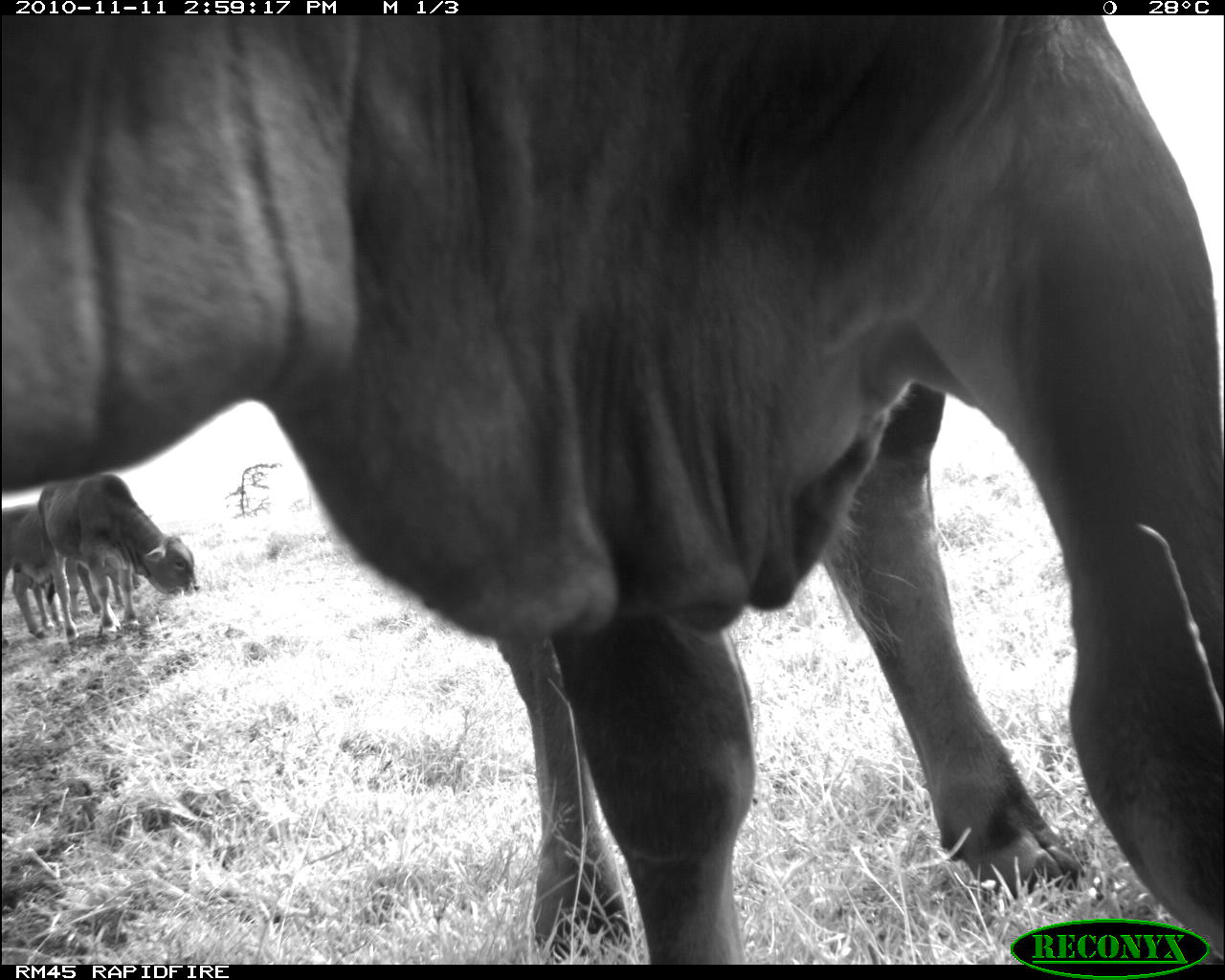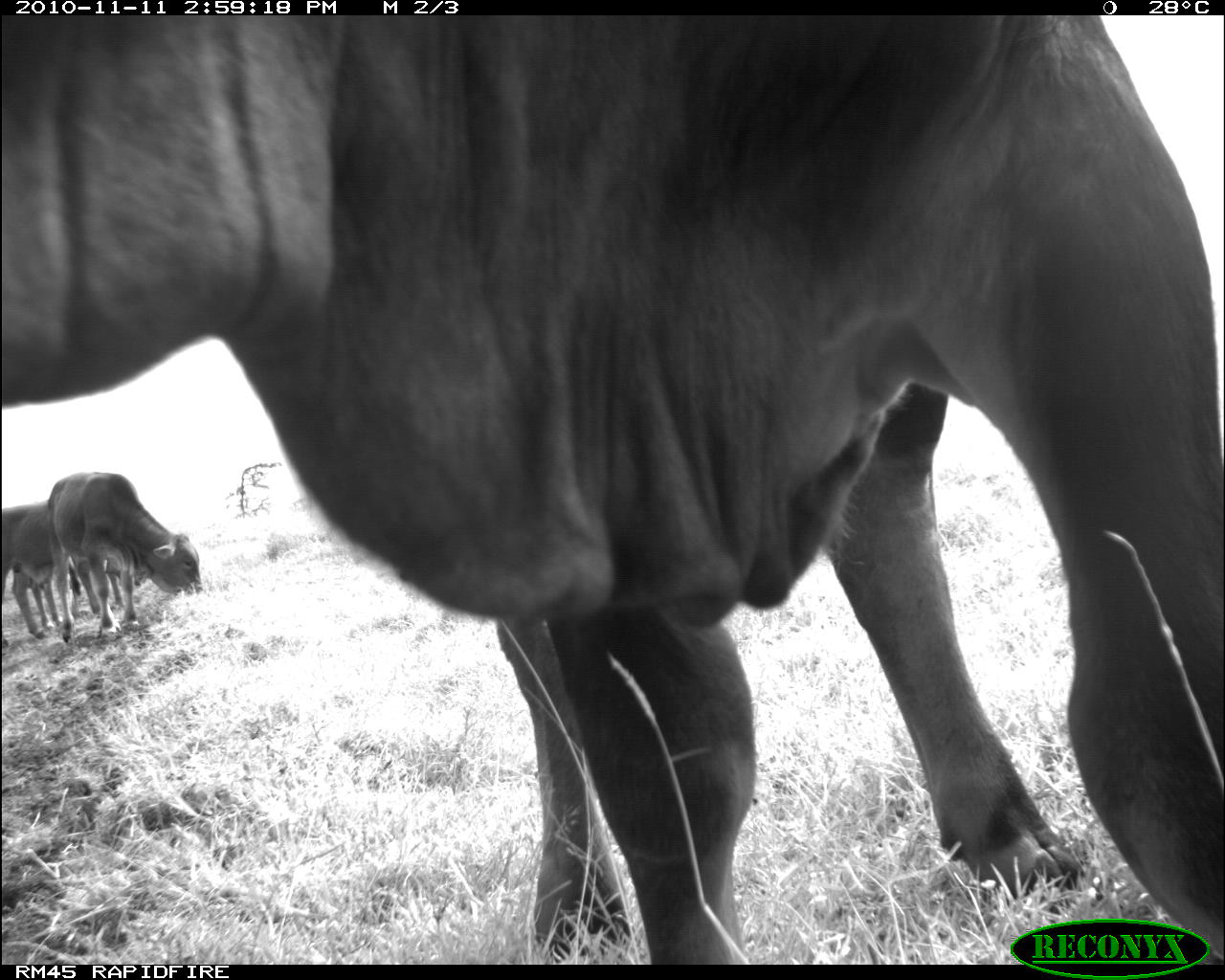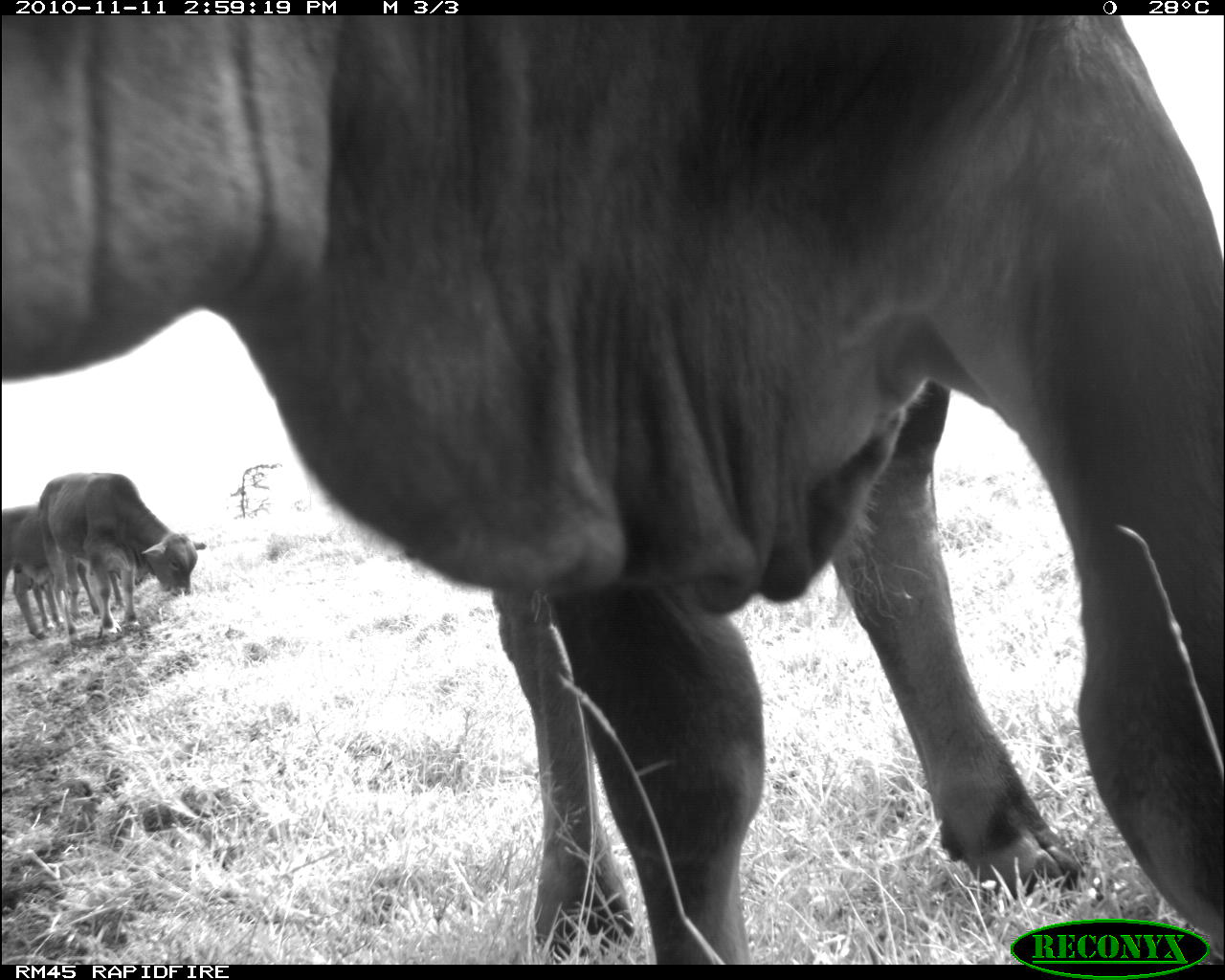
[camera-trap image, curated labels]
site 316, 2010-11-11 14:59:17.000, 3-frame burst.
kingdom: Animalia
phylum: Chordata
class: Mammalia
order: Artiodactyla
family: Bovidae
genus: Bos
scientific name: Bos taurus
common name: domestic cattle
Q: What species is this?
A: Bos taurus (domestic cattle).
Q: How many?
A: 3.